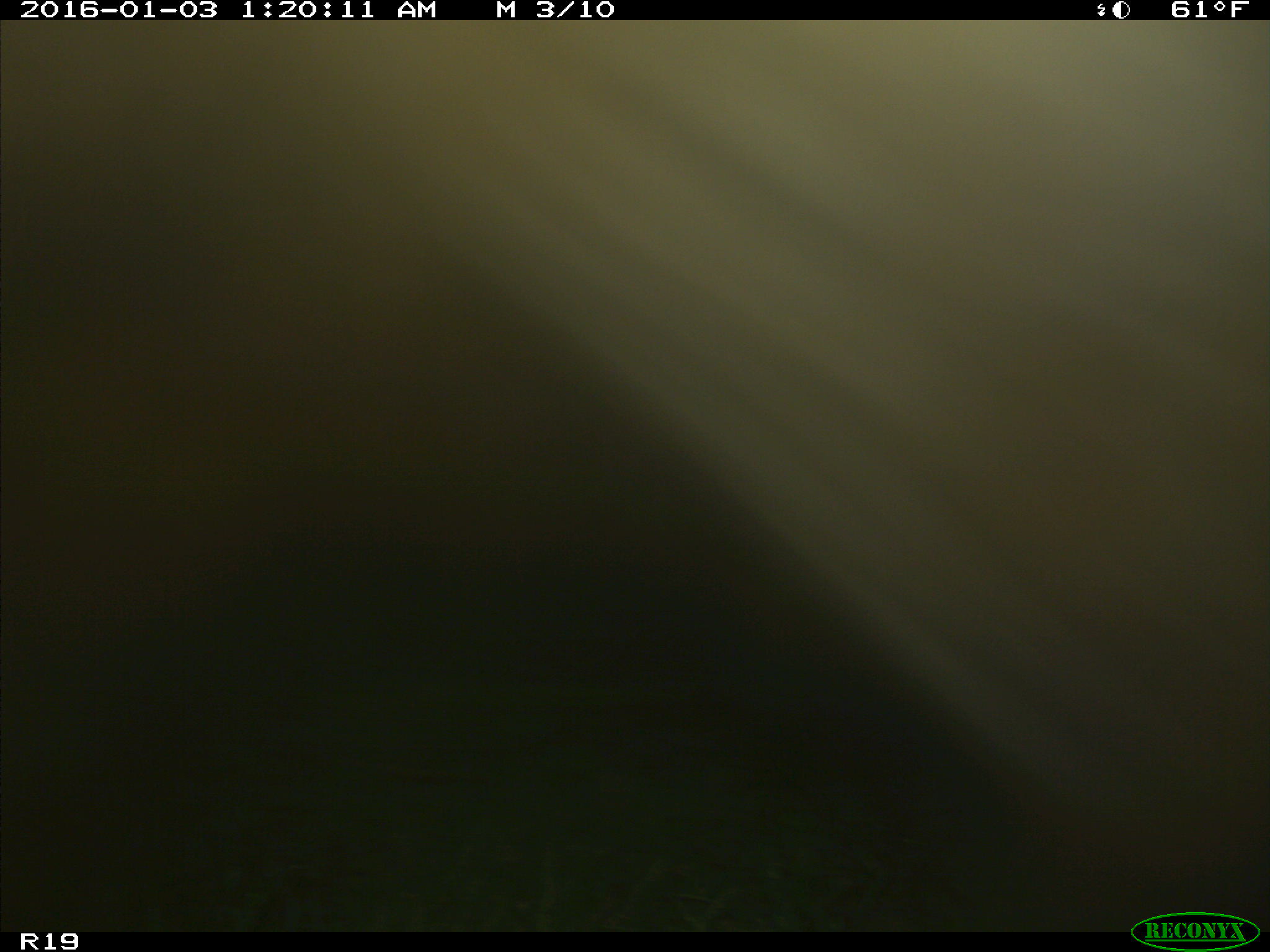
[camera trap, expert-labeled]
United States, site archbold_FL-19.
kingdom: Animalia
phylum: Chordata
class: Mammalia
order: Artiodactyla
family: Bovidae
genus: Bos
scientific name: Bos taurus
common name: domestic cow